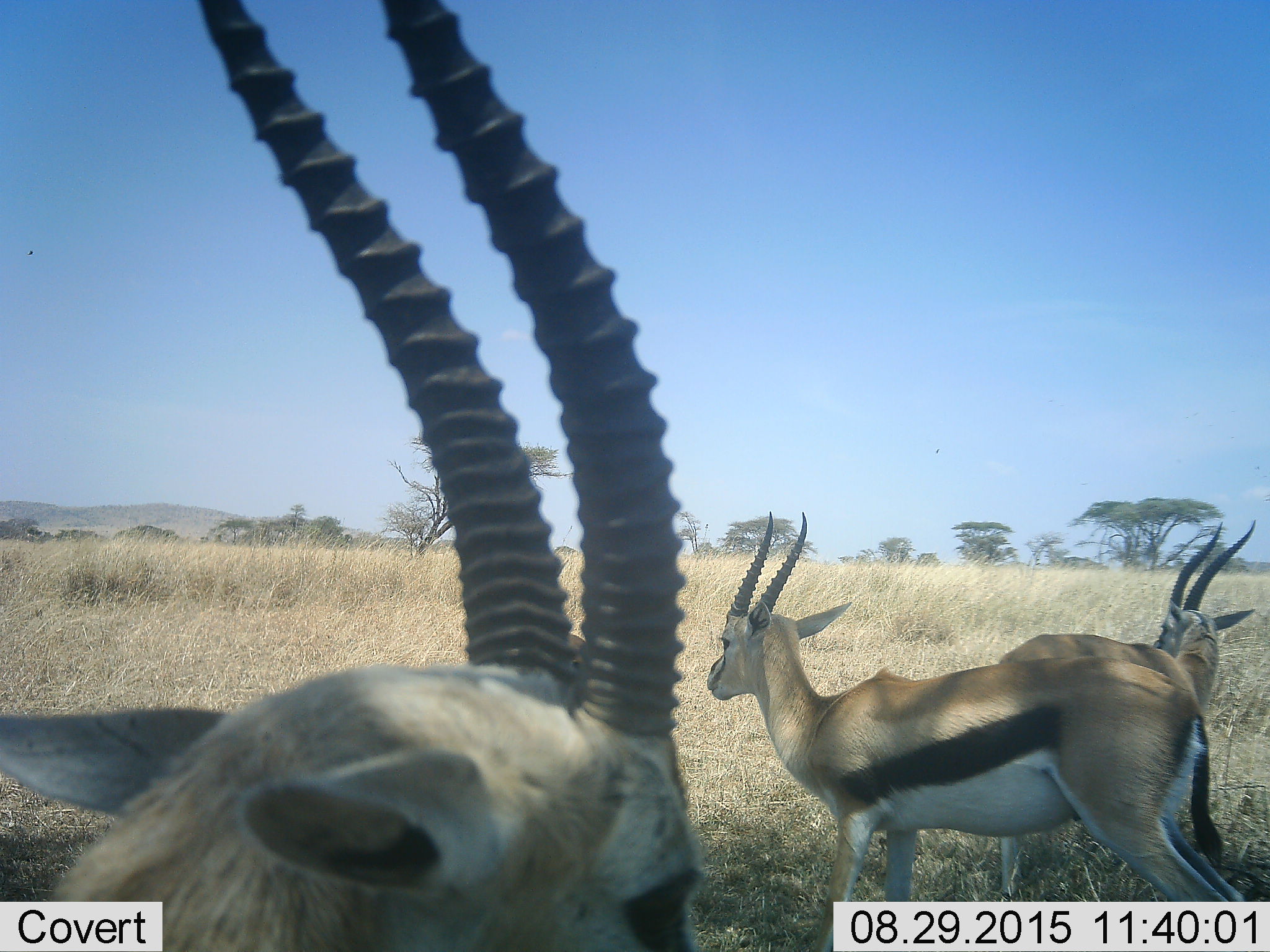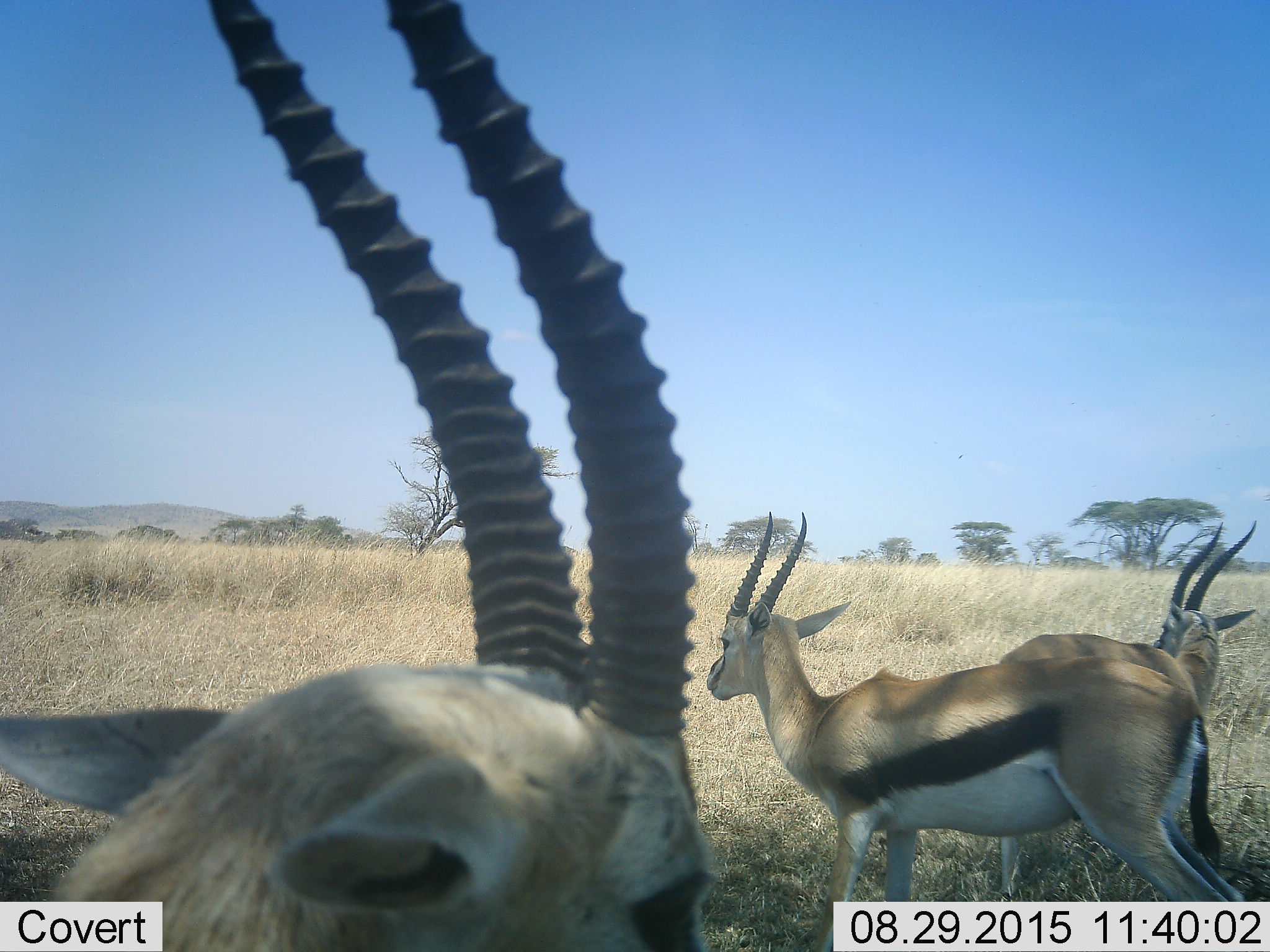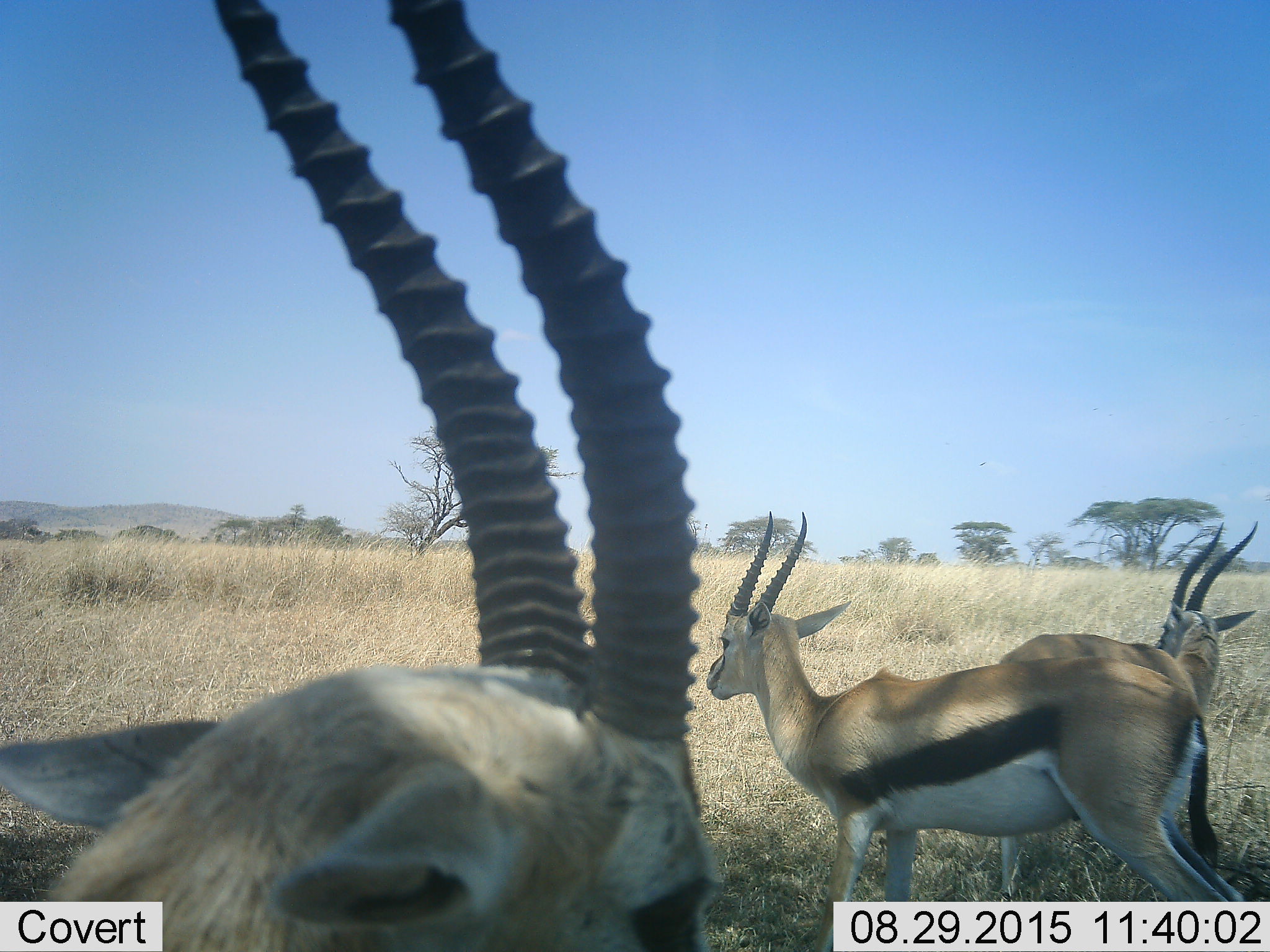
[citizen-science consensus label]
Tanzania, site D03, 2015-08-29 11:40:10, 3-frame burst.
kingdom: Animalia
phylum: Chordata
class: Mammalia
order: Artiodactyla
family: Bovidae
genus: Eudorcas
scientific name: Eudorcas thomsonii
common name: thomson's gazelle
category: gazellethomsons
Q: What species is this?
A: Gazellethomsons (thomson's gazelle) (Eudorcas thomsonii).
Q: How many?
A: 3.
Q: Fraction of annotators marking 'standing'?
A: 100%.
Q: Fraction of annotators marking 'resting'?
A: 13%.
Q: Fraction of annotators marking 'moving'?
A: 7%.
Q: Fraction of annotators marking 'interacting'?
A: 7%.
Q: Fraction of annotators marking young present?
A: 0%.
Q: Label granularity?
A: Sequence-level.